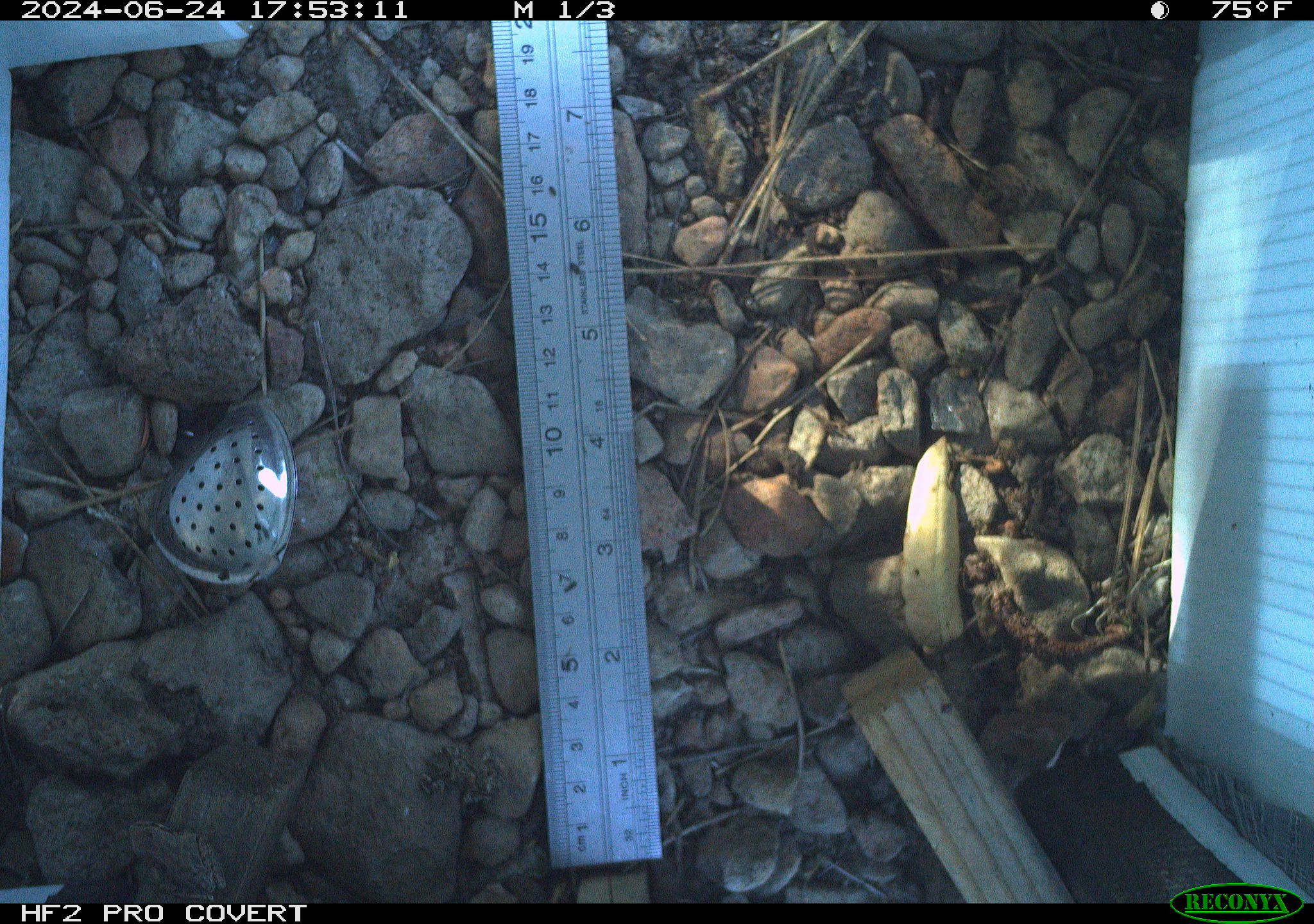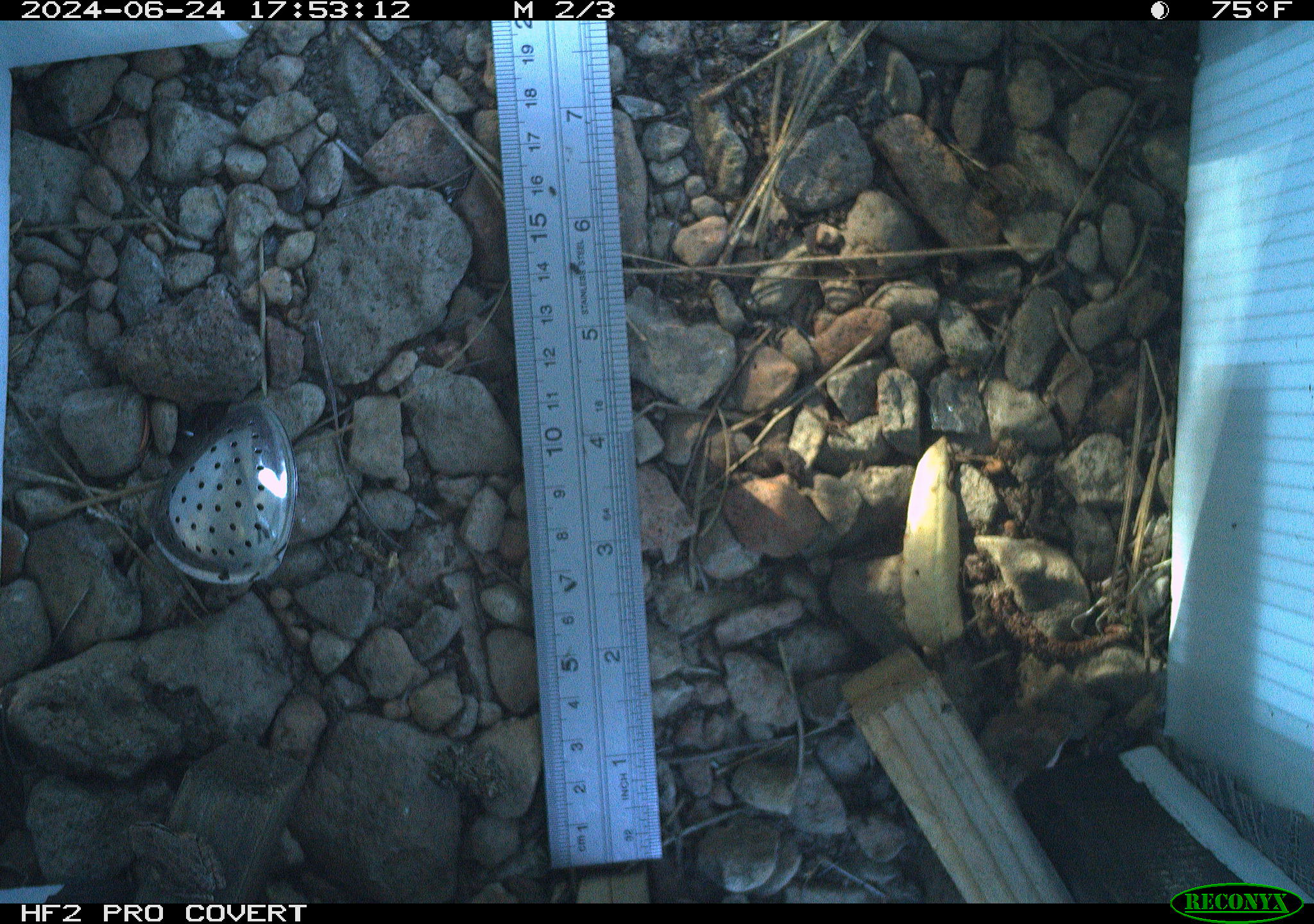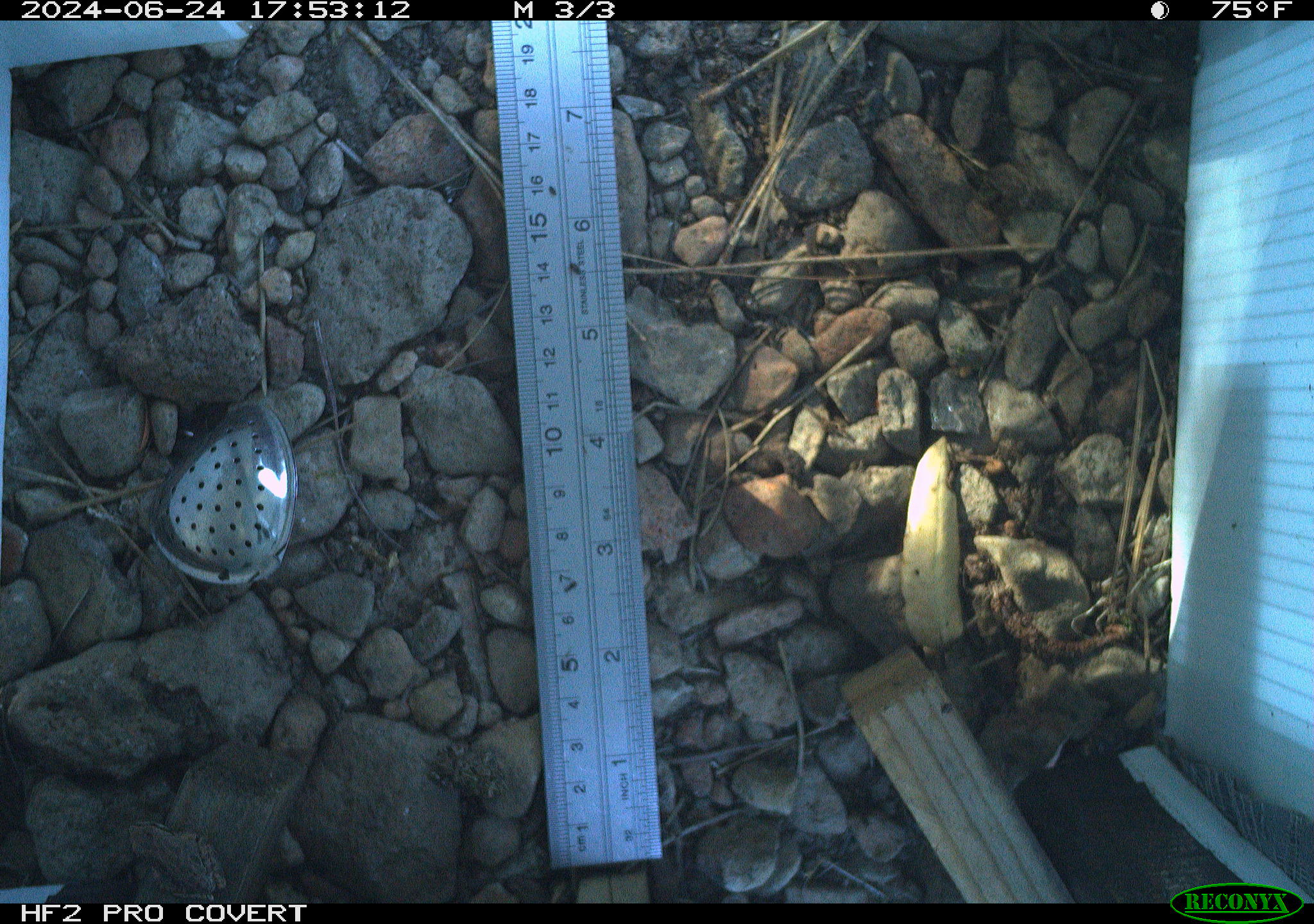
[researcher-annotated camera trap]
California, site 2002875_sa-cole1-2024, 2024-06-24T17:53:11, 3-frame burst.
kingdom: Animalia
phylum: Chordata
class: Amphibia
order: Anura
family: Bufonidae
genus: Anaxyrus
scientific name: Anaxyrus boreas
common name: western toad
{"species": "western toad (Anaxyrus boreas)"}